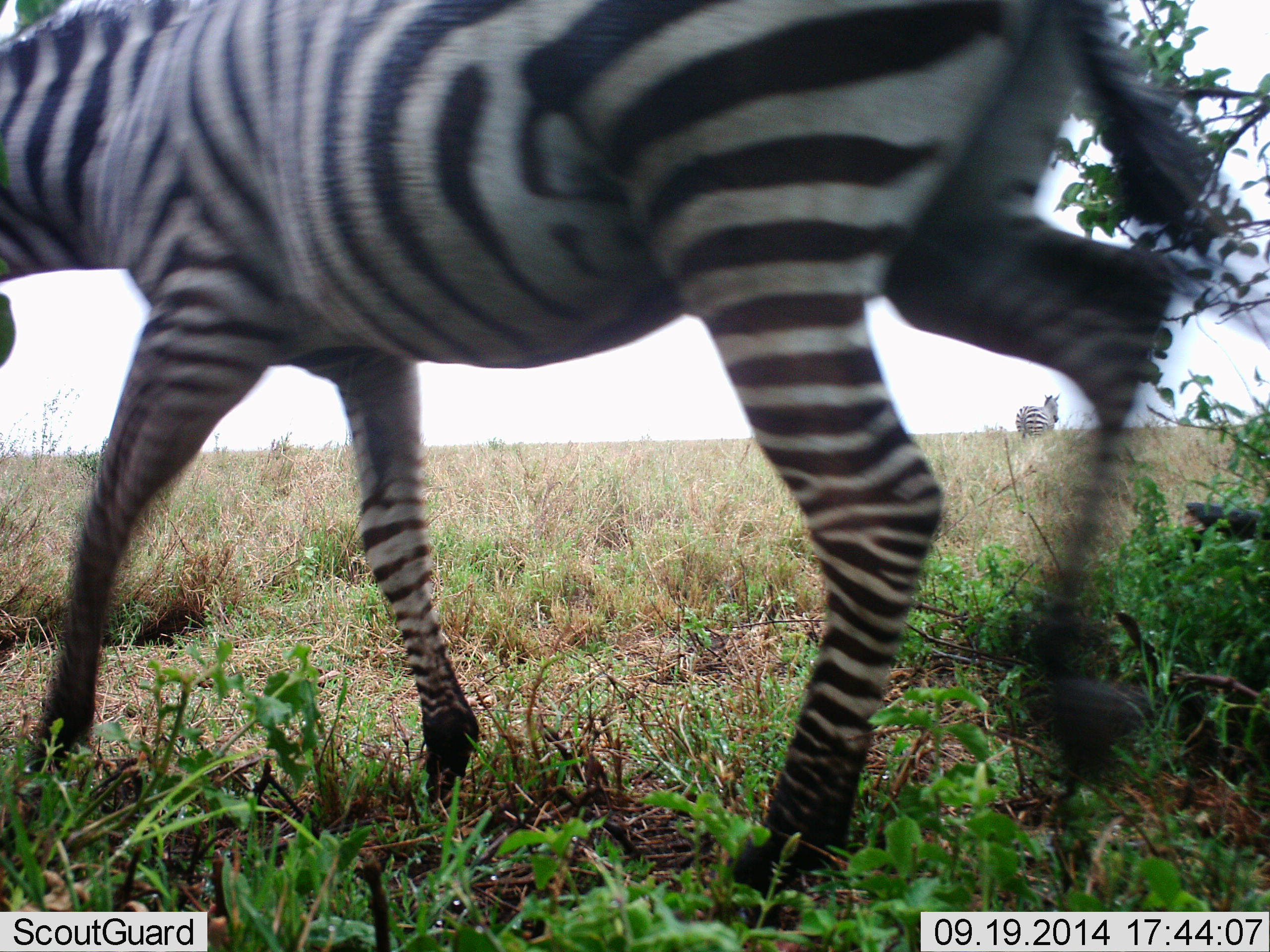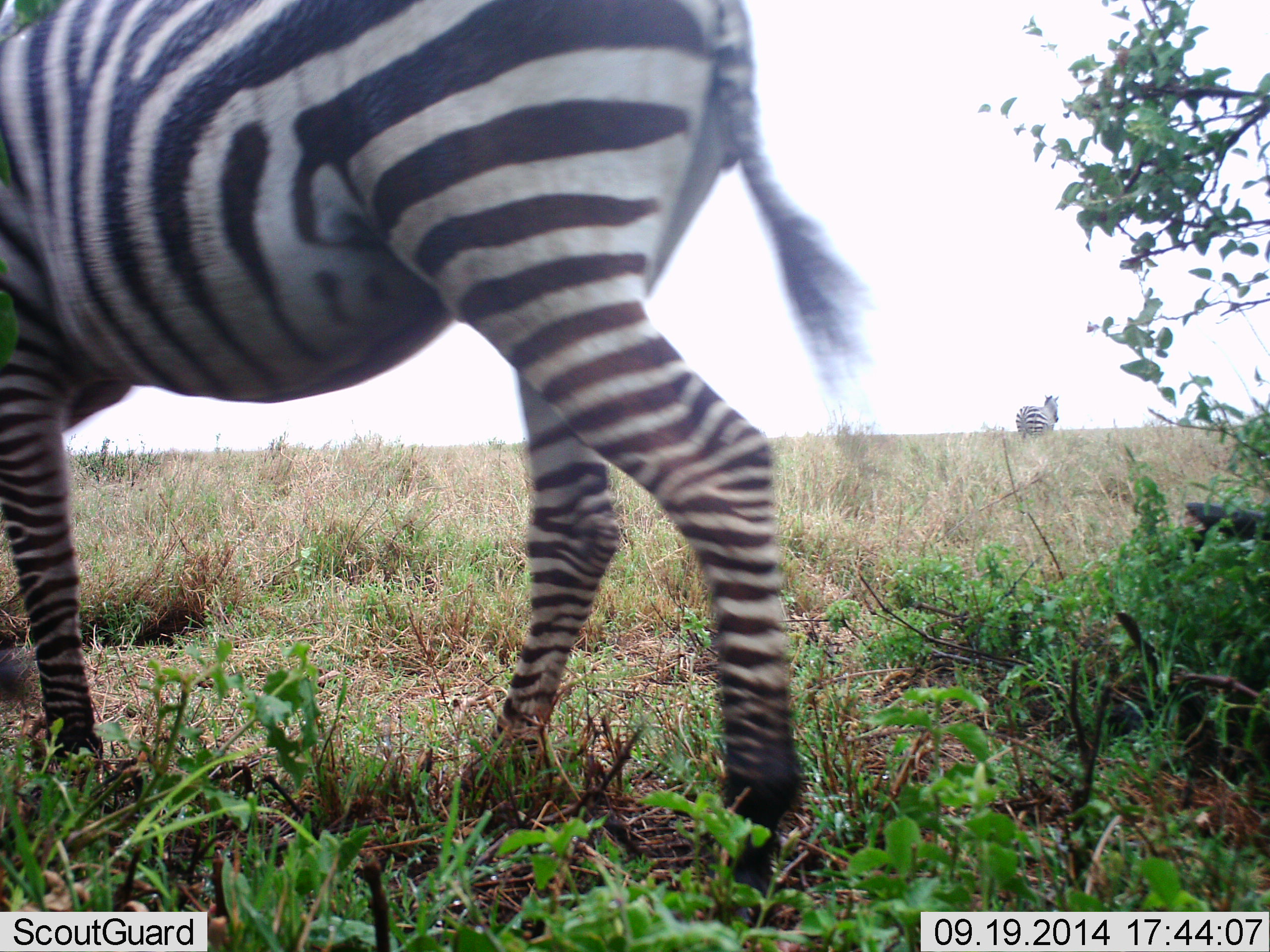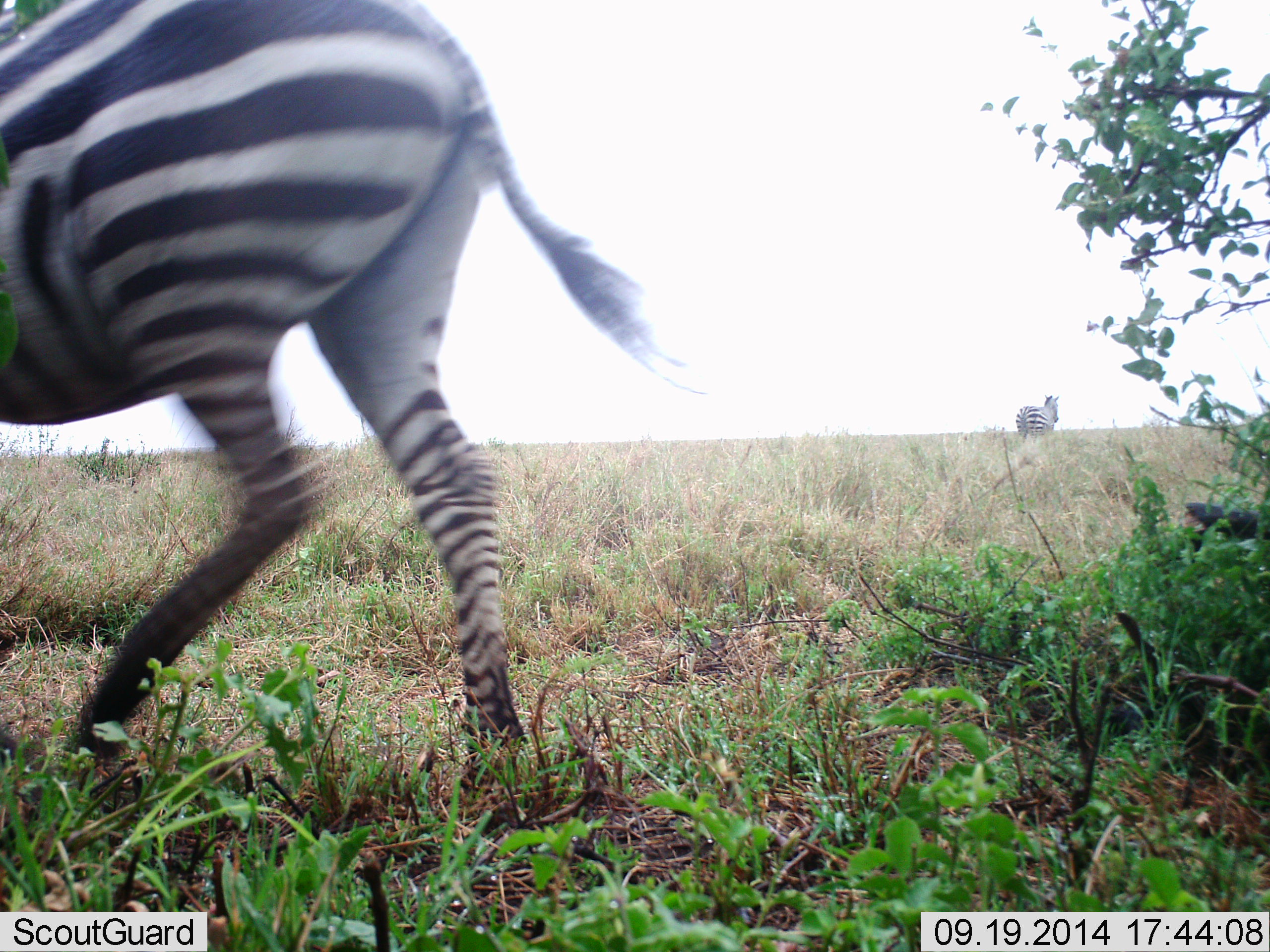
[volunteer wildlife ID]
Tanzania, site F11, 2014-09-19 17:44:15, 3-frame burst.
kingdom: Animalia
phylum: Chordata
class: Mammalia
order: Perissodactyla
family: Equidae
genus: Equus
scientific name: Equus quagga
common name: plains zebra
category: zebra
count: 2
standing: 70%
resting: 0%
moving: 100%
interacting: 0%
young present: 0%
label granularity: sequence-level